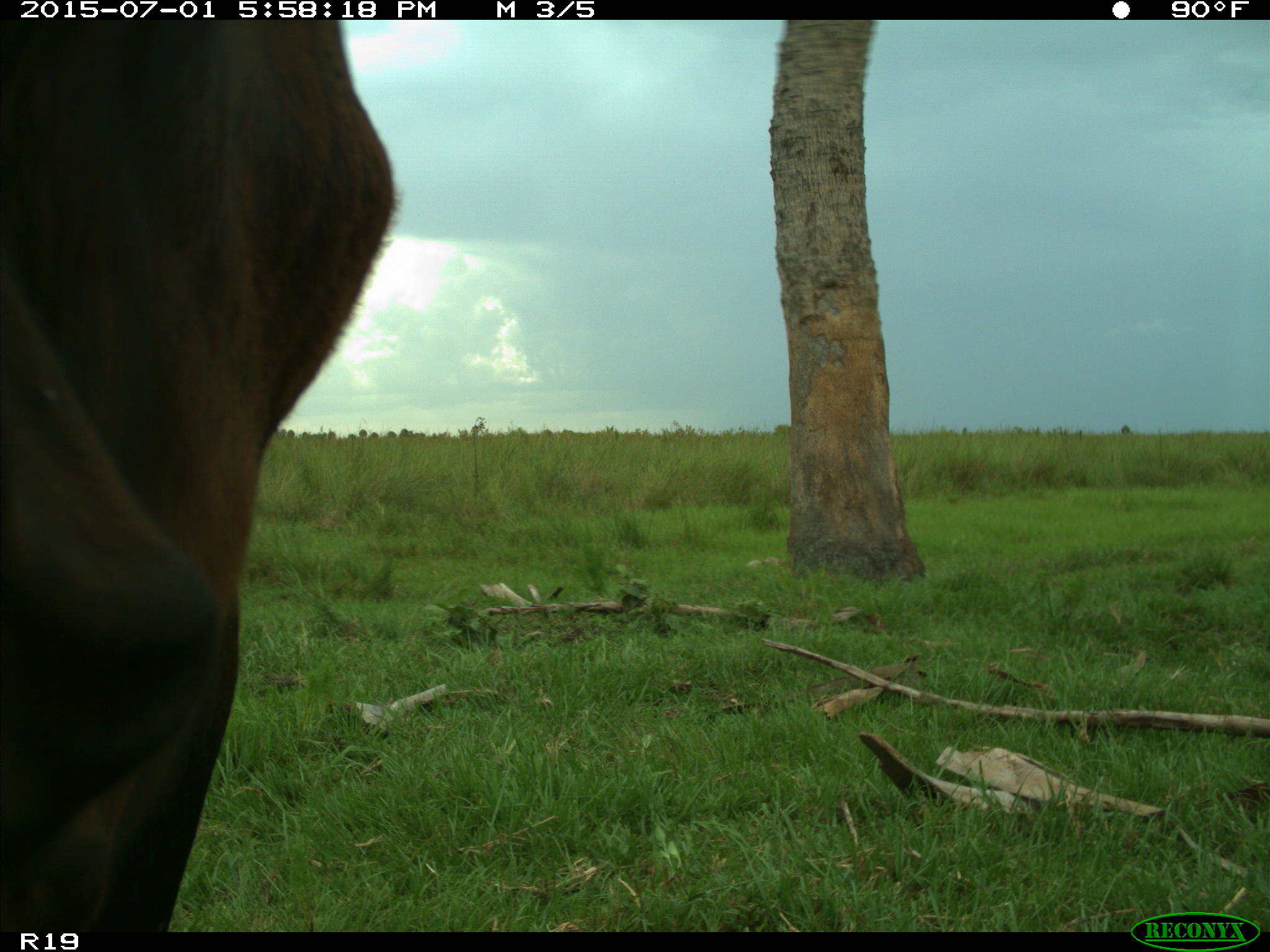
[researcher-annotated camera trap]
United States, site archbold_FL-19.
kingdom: Animalia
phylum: Chordata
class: Mammalia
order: Artiodactyla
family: Bovidae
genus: Bos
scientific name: Bos taurus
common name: domestic cow